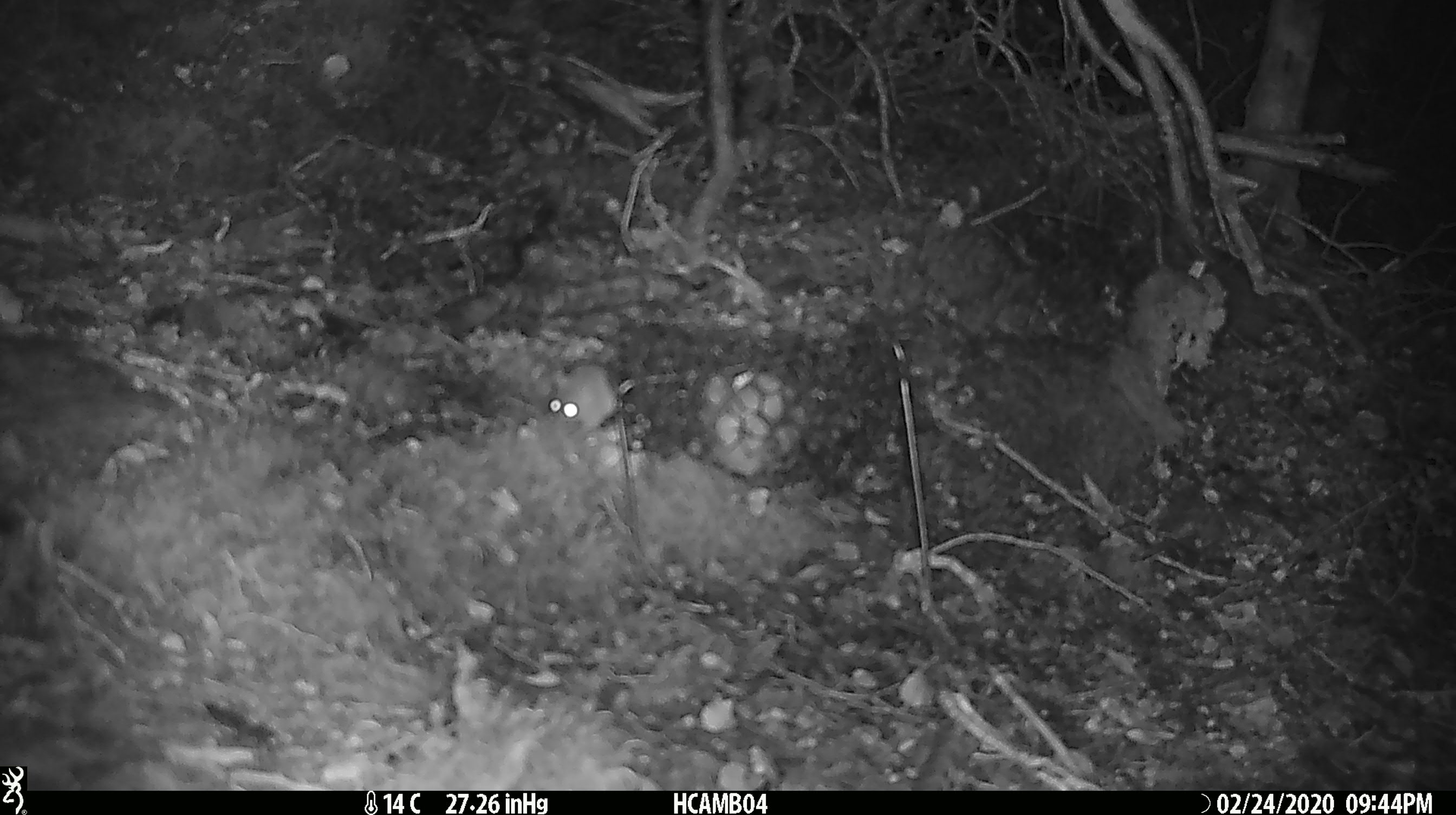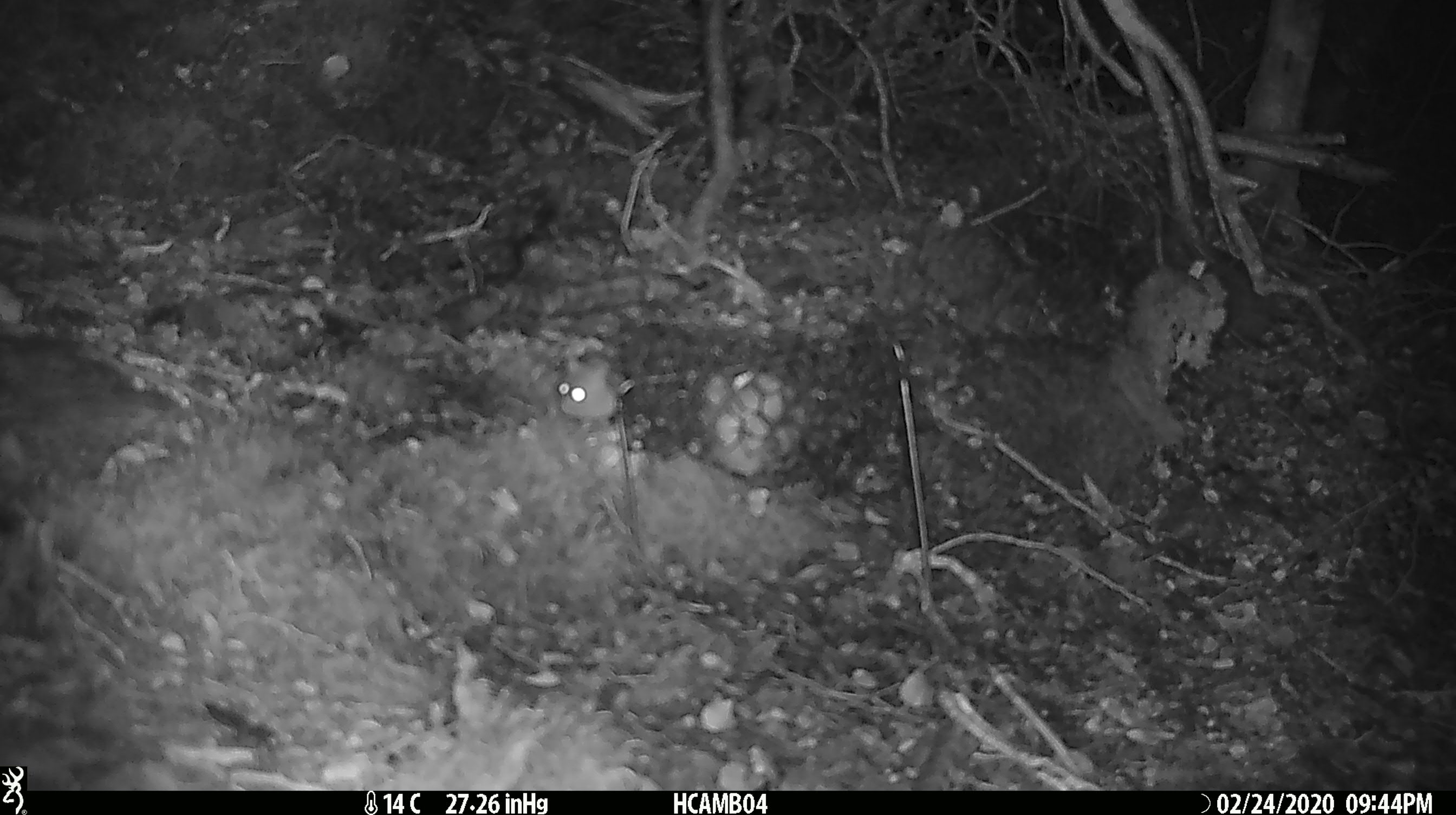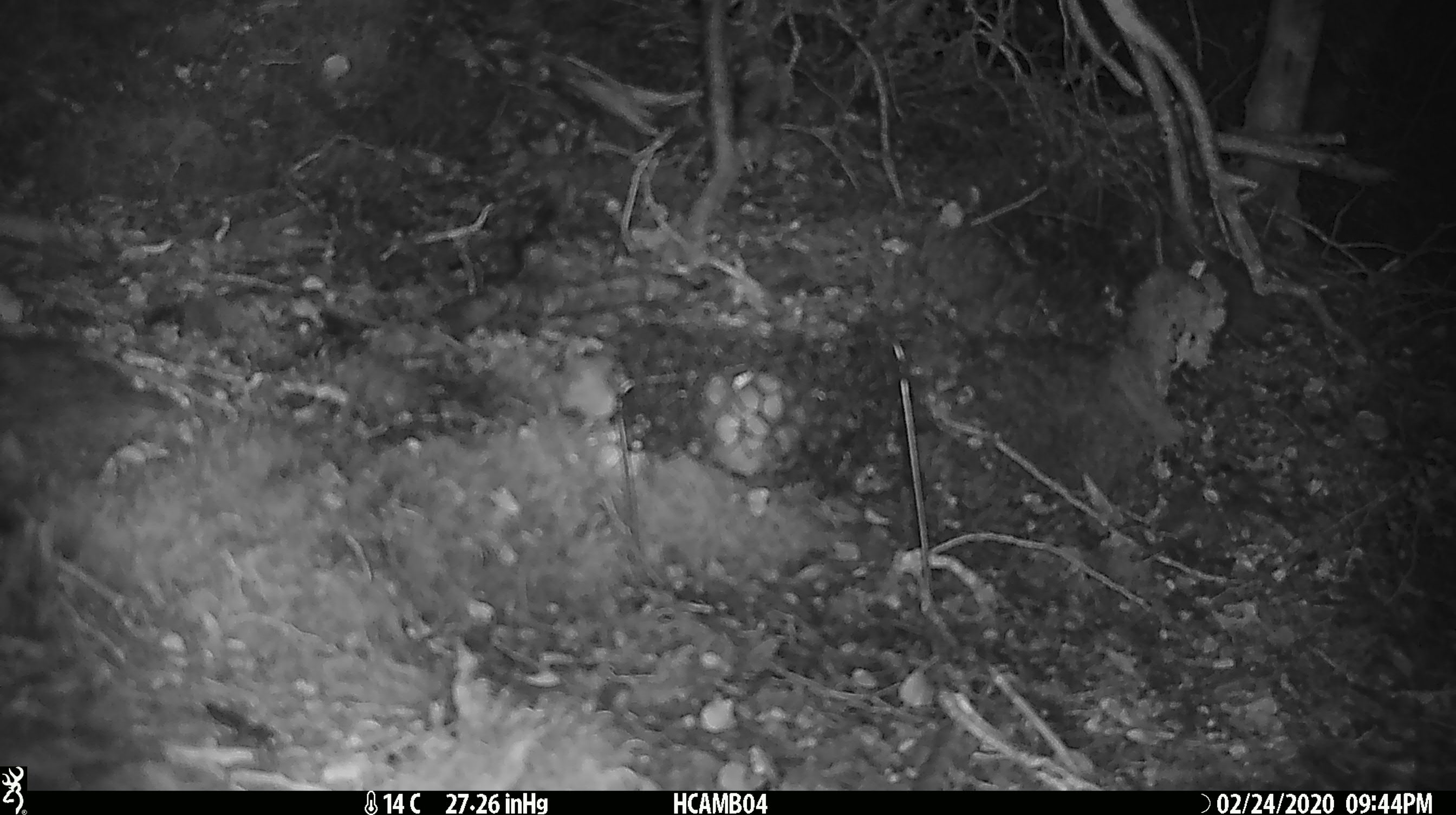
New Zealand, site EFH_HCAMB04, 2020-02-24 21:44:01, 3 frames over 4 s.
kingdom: Animalia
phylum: Chordata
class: Mammalia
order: Rodentia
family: Muridae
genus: Mus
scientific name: Mus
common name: mouse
Mouse (Mus).